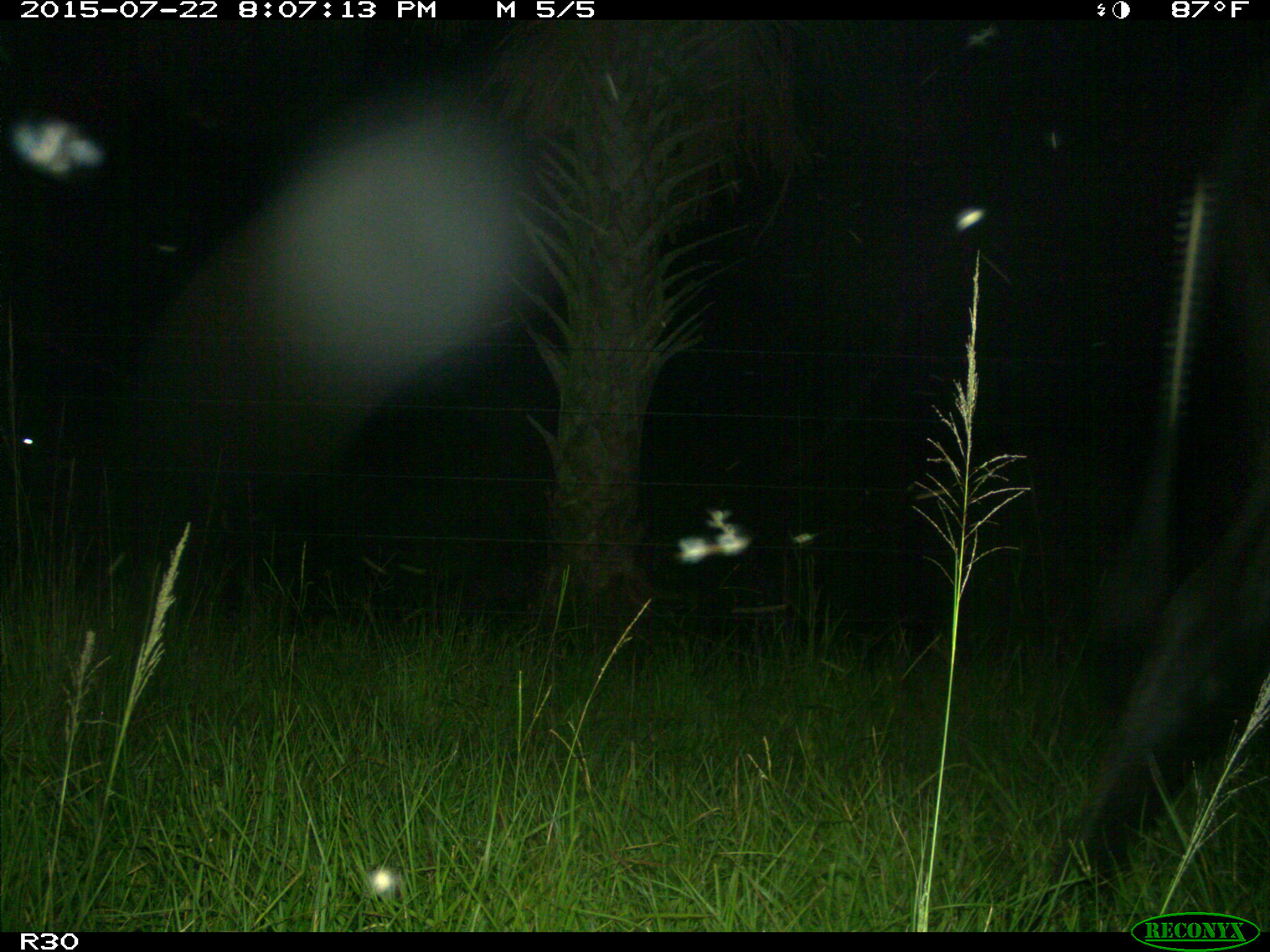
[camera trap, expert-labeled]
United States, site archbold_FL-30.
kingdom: Animalia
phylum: Chordata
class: Mammalia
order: Artiodactyla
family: Bovidae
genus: Bos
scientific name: Bos taurus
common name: domestic cow